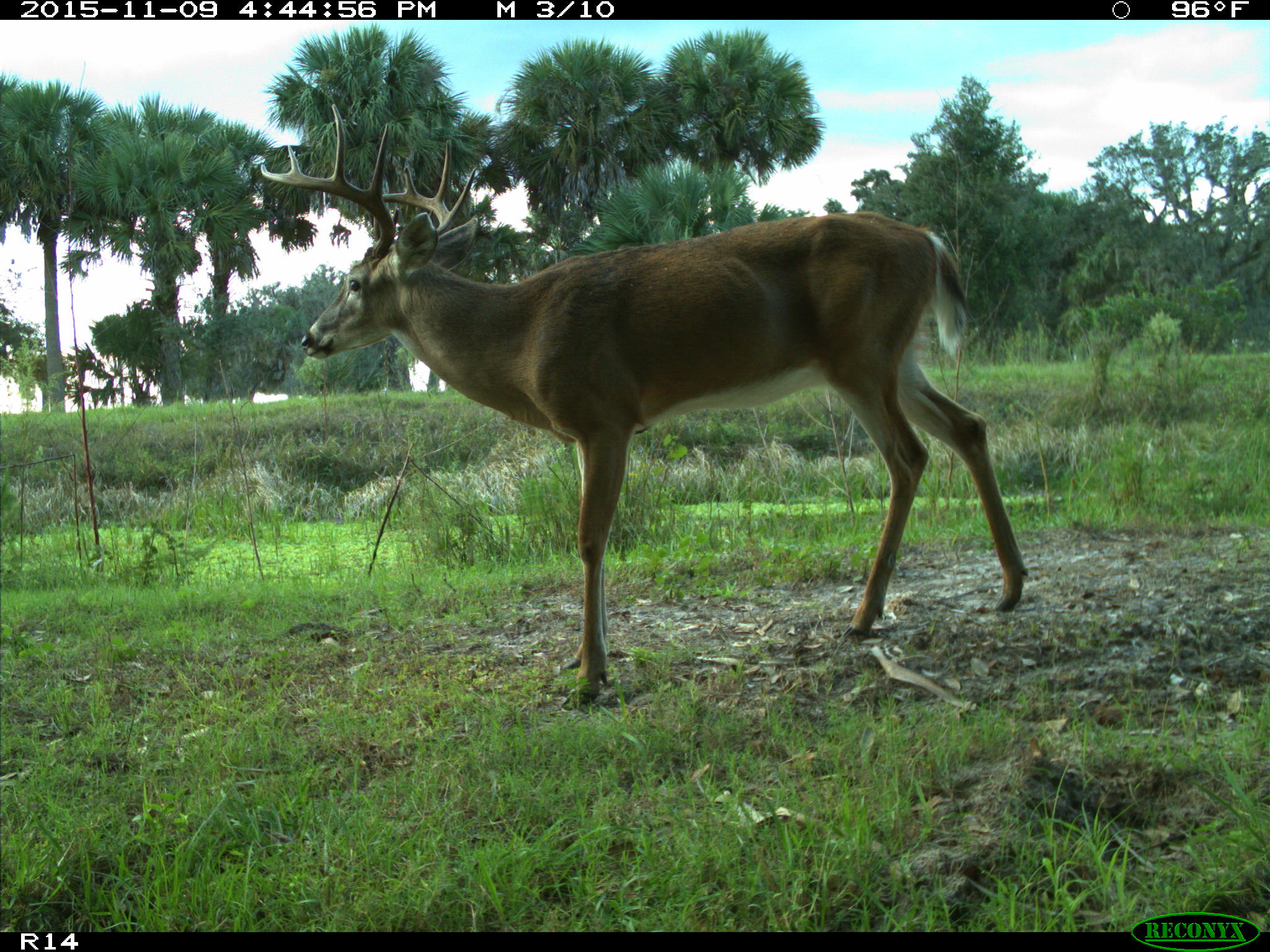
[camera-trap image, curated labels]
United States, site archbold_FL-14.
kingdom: Animalia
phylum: Chordata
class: Mammalia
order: Artiodactyla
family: Cervidae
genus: Odocoileus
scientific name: Odocoileus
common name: deer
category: unidentified deer